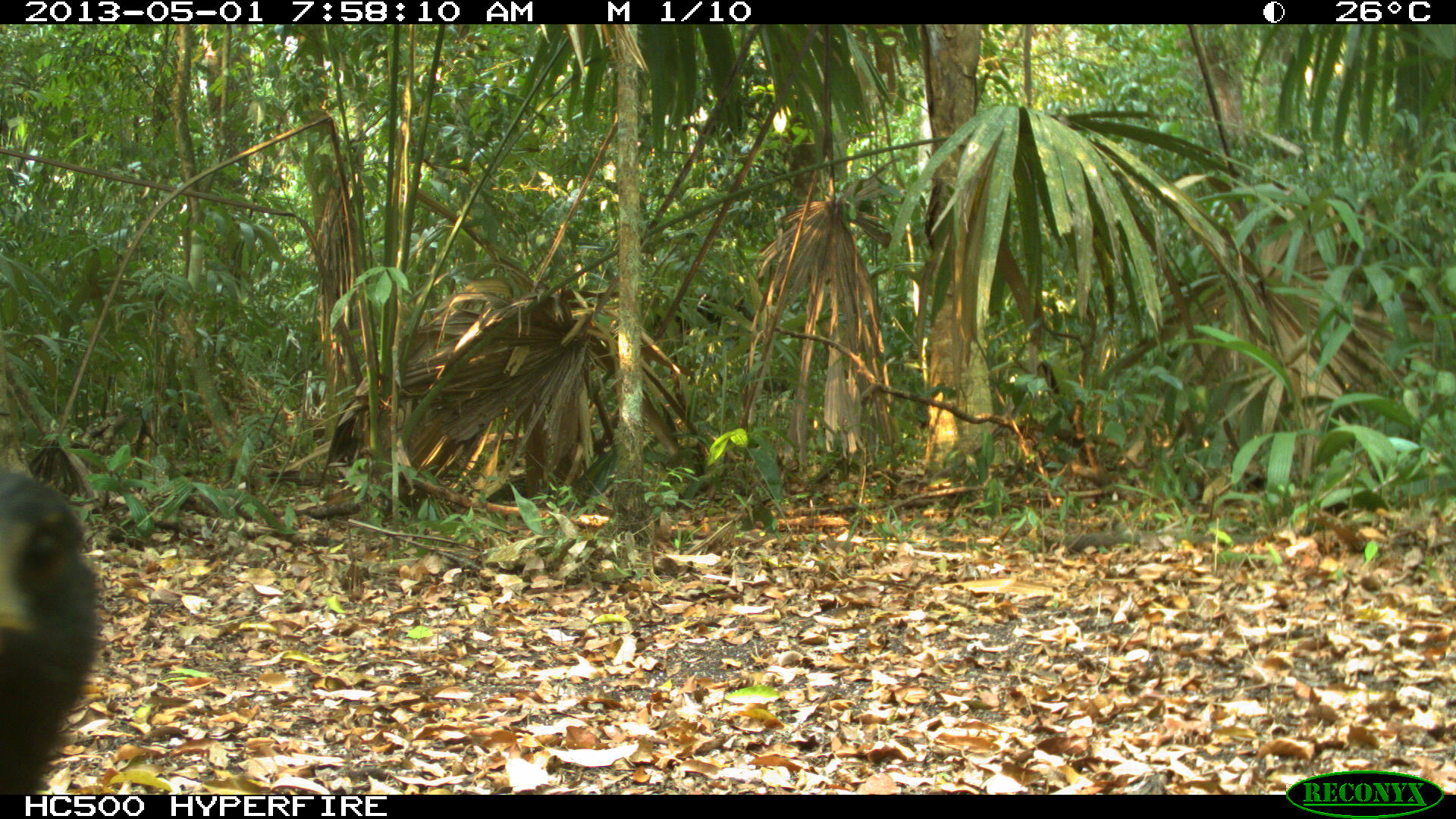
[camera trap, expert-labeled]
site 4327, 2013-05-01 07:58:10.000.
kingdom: Animalia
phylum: Chordata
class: Aves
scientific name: Aves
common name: birds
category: unknown raptor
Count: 1.